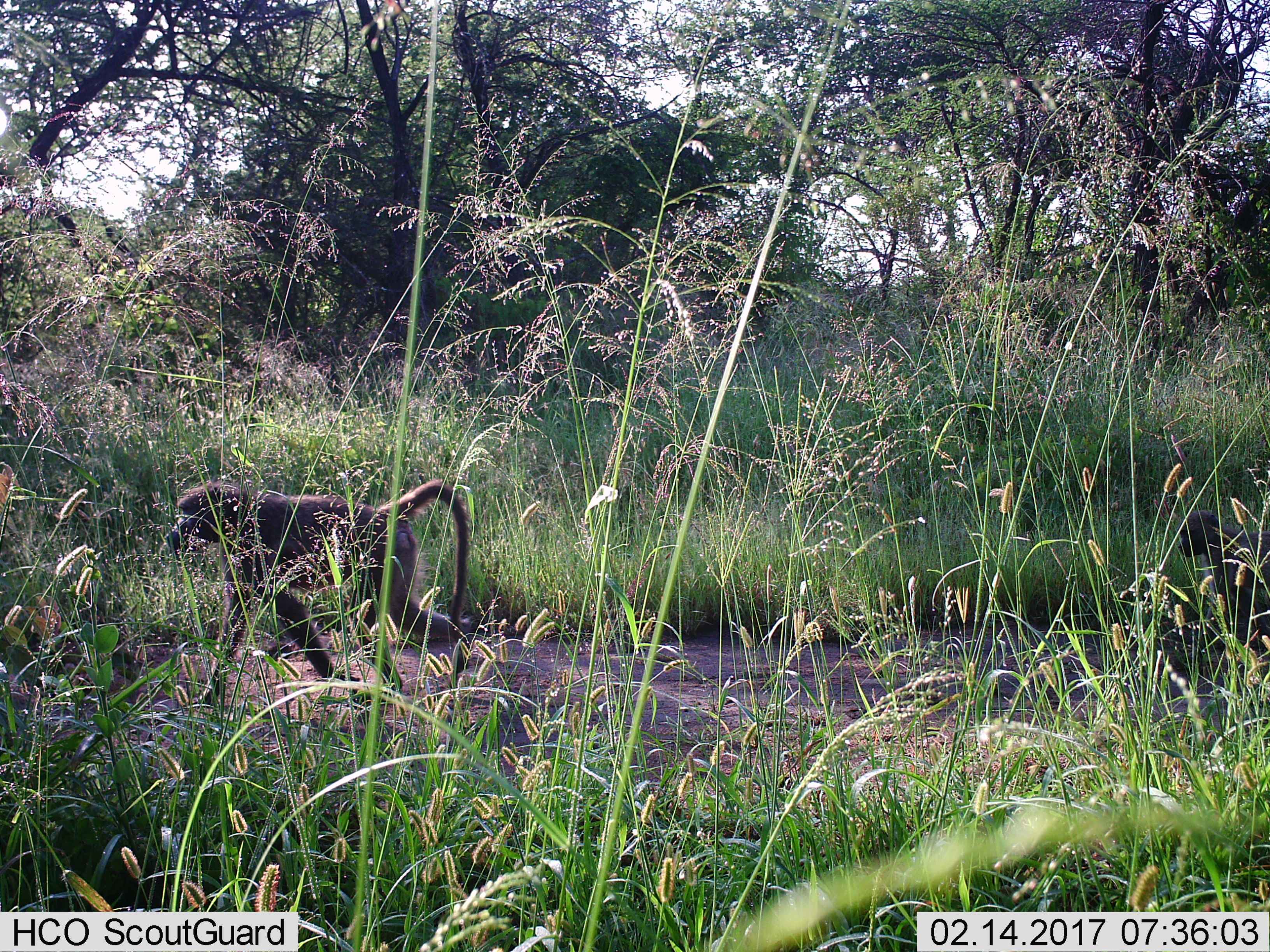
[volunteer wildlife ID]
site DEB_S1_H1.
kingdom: Animalia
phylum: Chordata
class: Mammalia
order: Primates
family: Cercopithecidae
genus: Papio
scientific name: Papio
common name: baboon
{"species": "baboon (Papio)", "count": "1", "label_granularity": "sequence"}